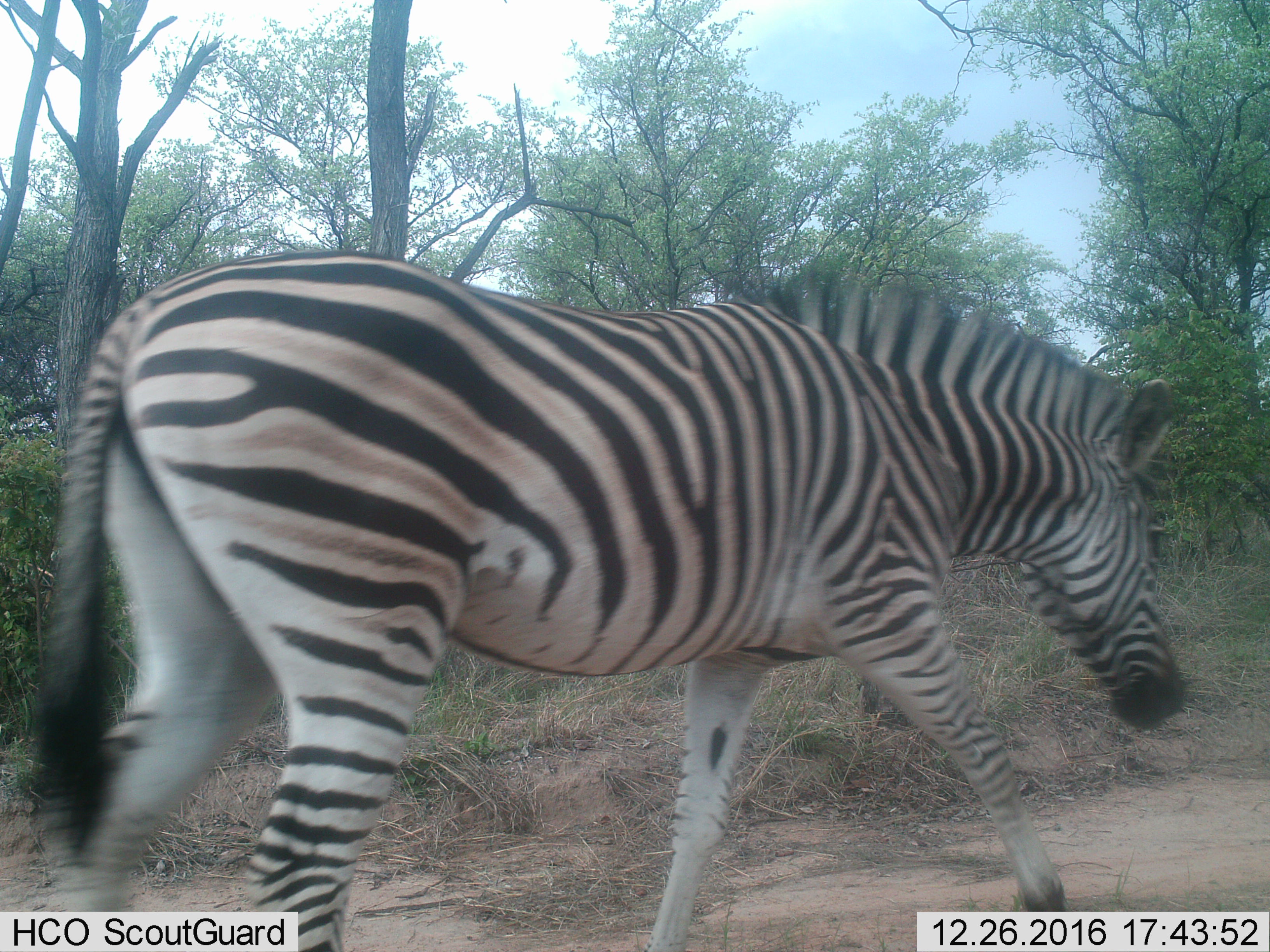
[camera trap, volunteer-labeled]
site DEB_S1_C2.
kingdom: Animalia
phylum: Chordata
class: Mammalia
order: Perissodactyla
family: Equidae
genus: Equus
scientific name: Equus quagga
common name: plains zebra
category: zebraplains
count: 1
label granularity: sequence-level